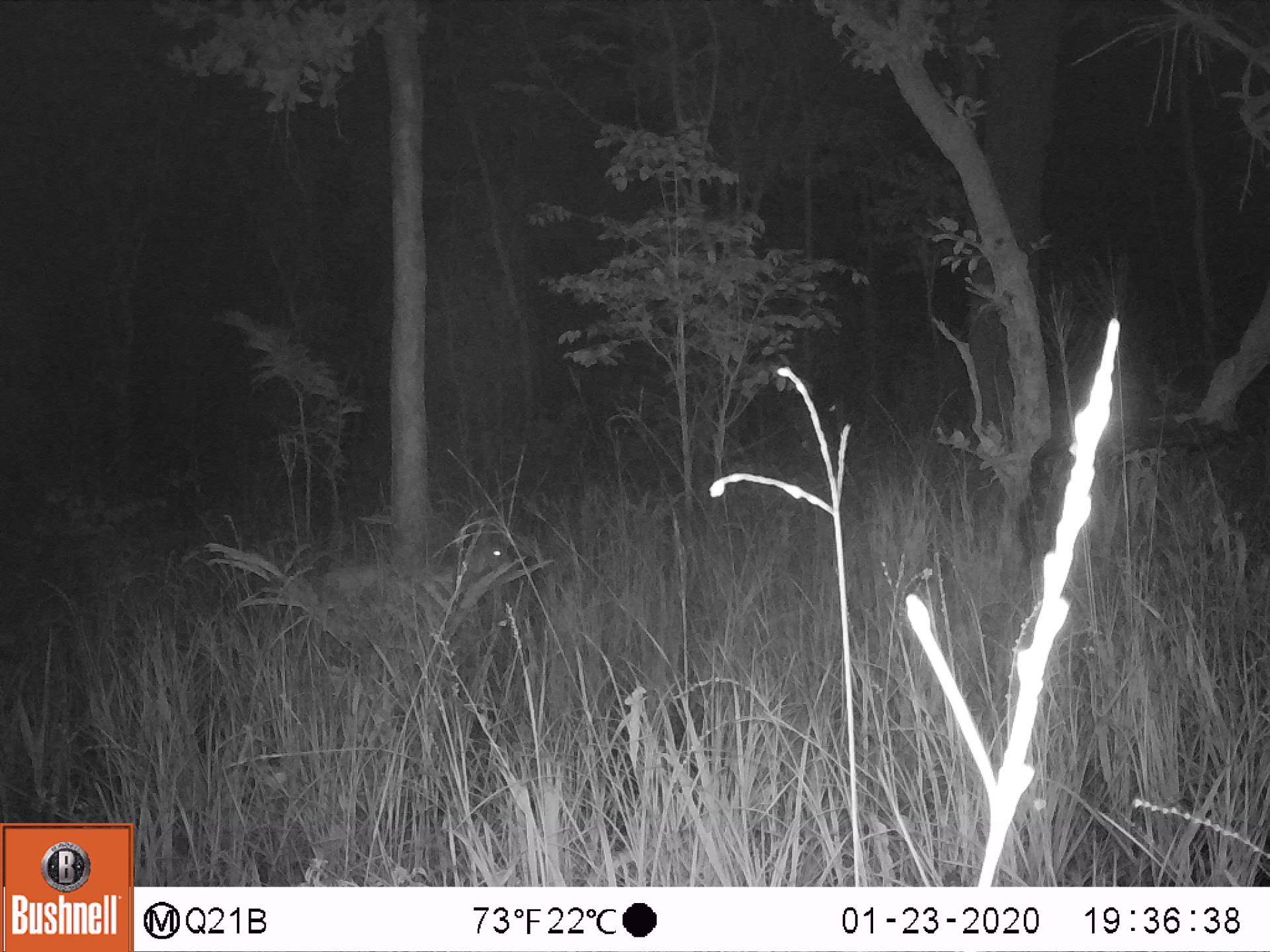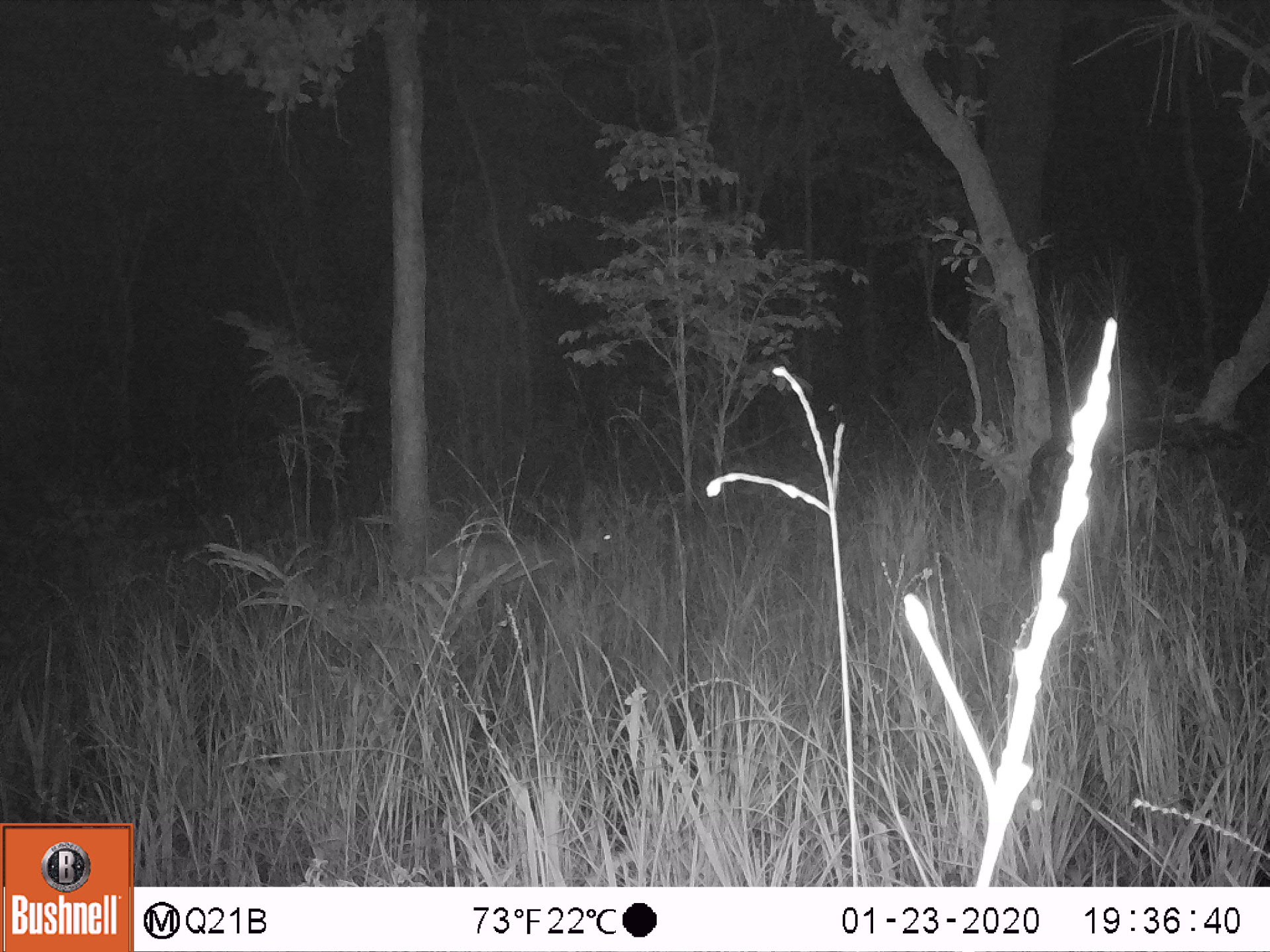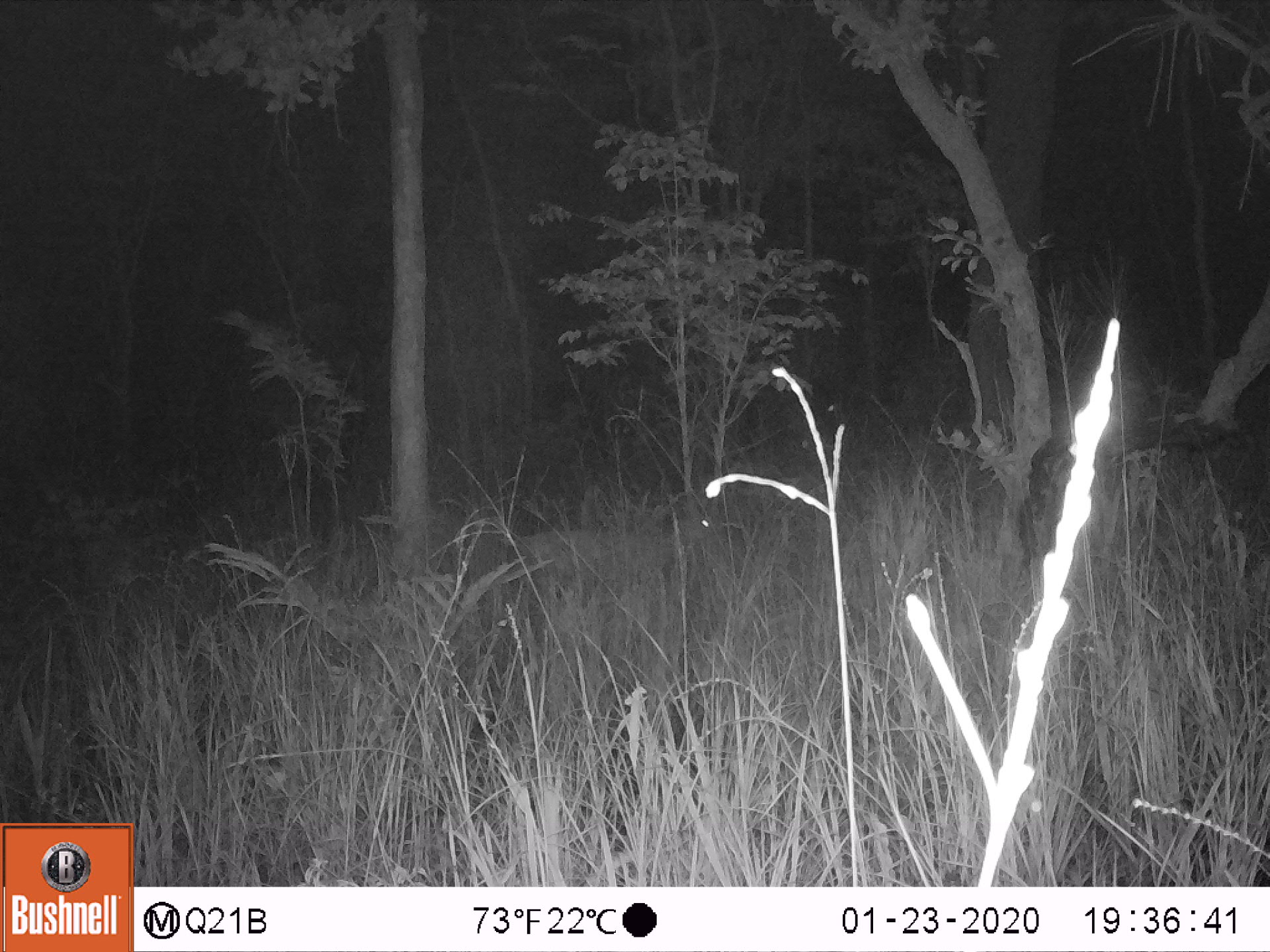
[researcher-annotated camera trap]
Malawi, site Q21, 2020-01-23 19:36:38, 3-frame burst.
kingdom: Animalia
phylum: Chordata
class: Mammalia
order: Artiodactyla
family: Bovidae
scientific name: Antilopinae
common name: small antelope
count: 1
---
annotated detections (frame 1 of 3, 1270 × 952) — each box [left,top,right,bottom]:
small antelope: [299,515,539,672]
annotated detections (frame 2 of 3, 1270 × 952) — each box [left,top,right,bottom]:
small antelope: [404,492,637,628]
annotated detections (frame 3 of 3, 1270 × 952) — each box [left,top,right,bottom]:
small antelope: [473,476,740,642]